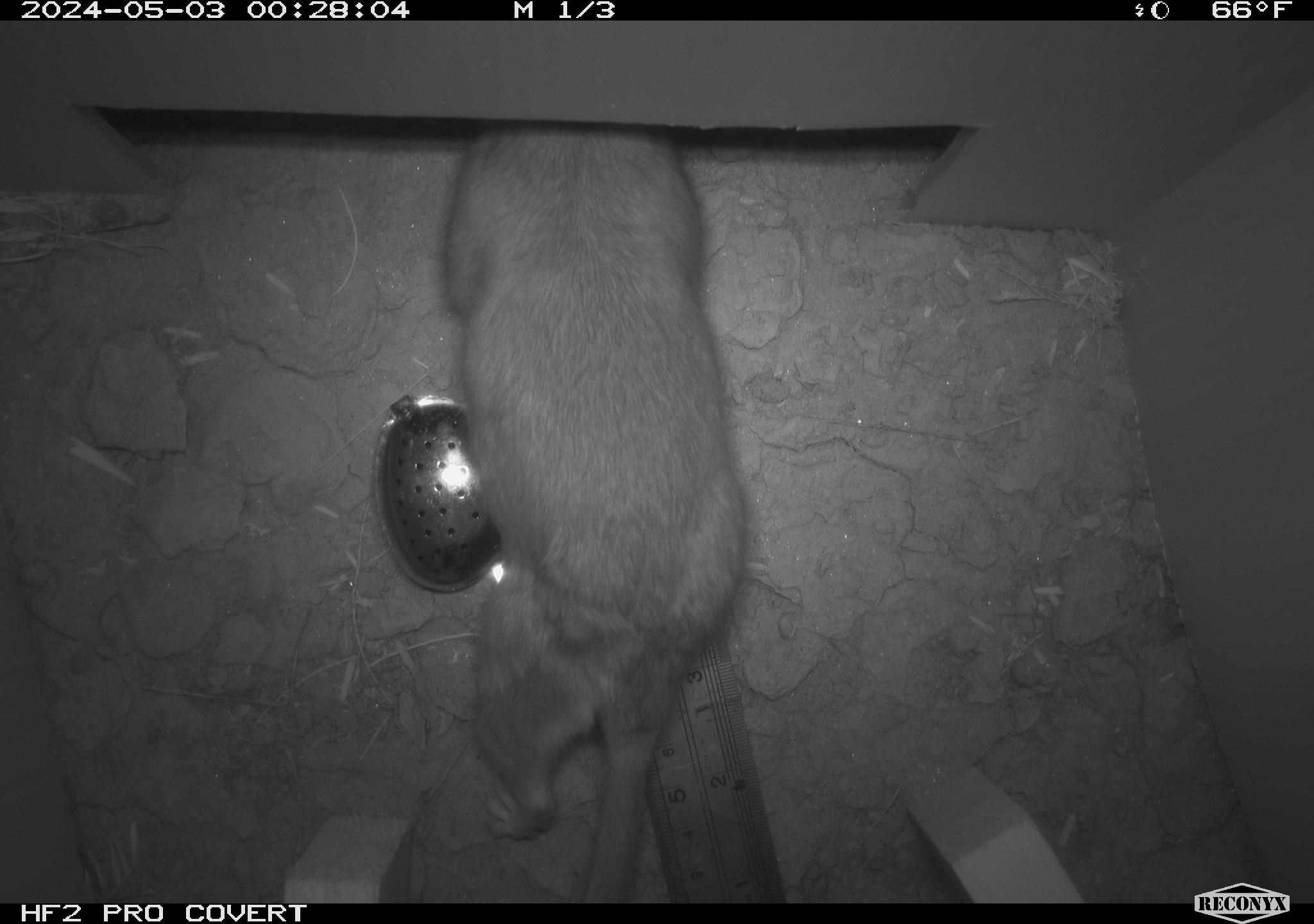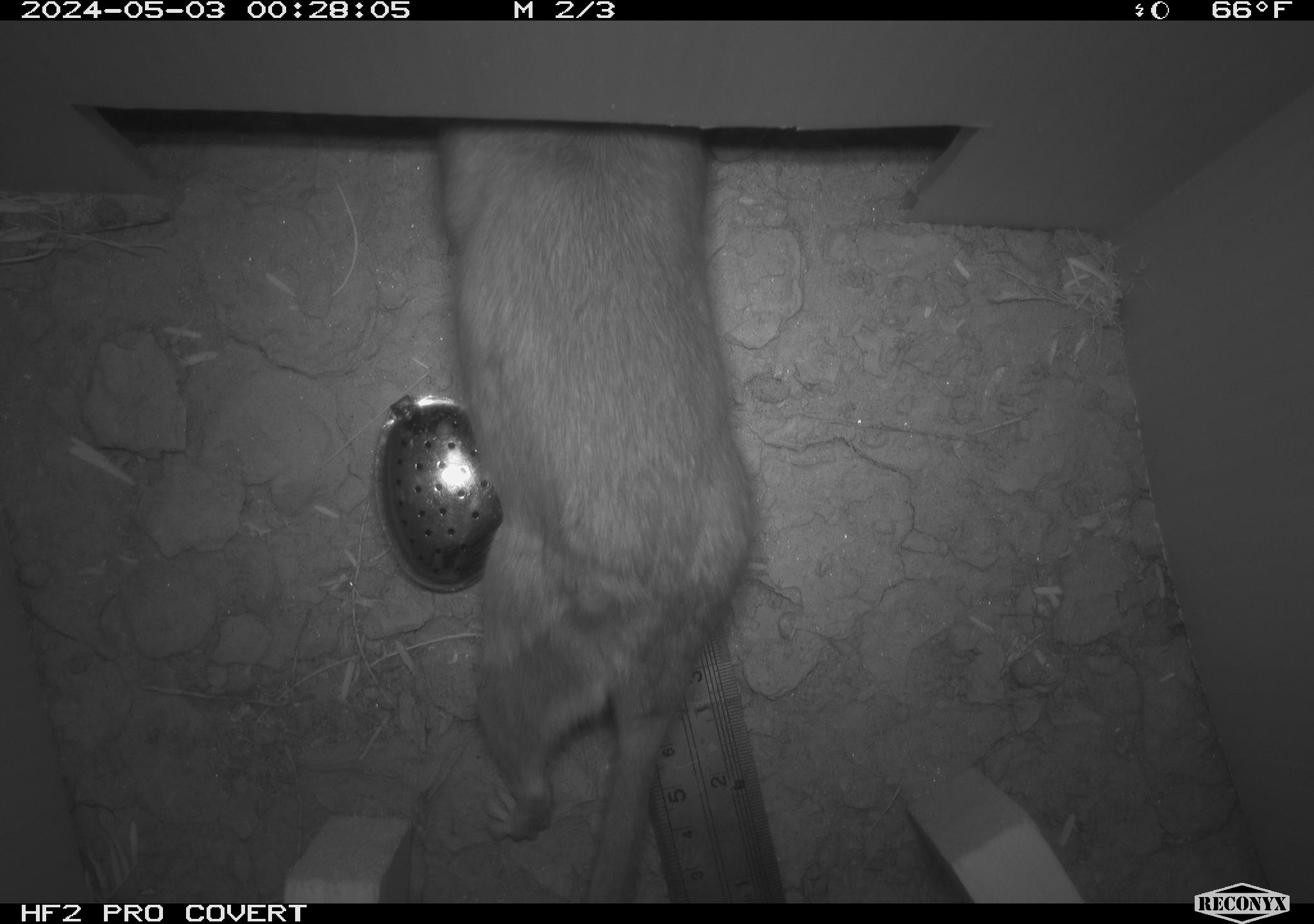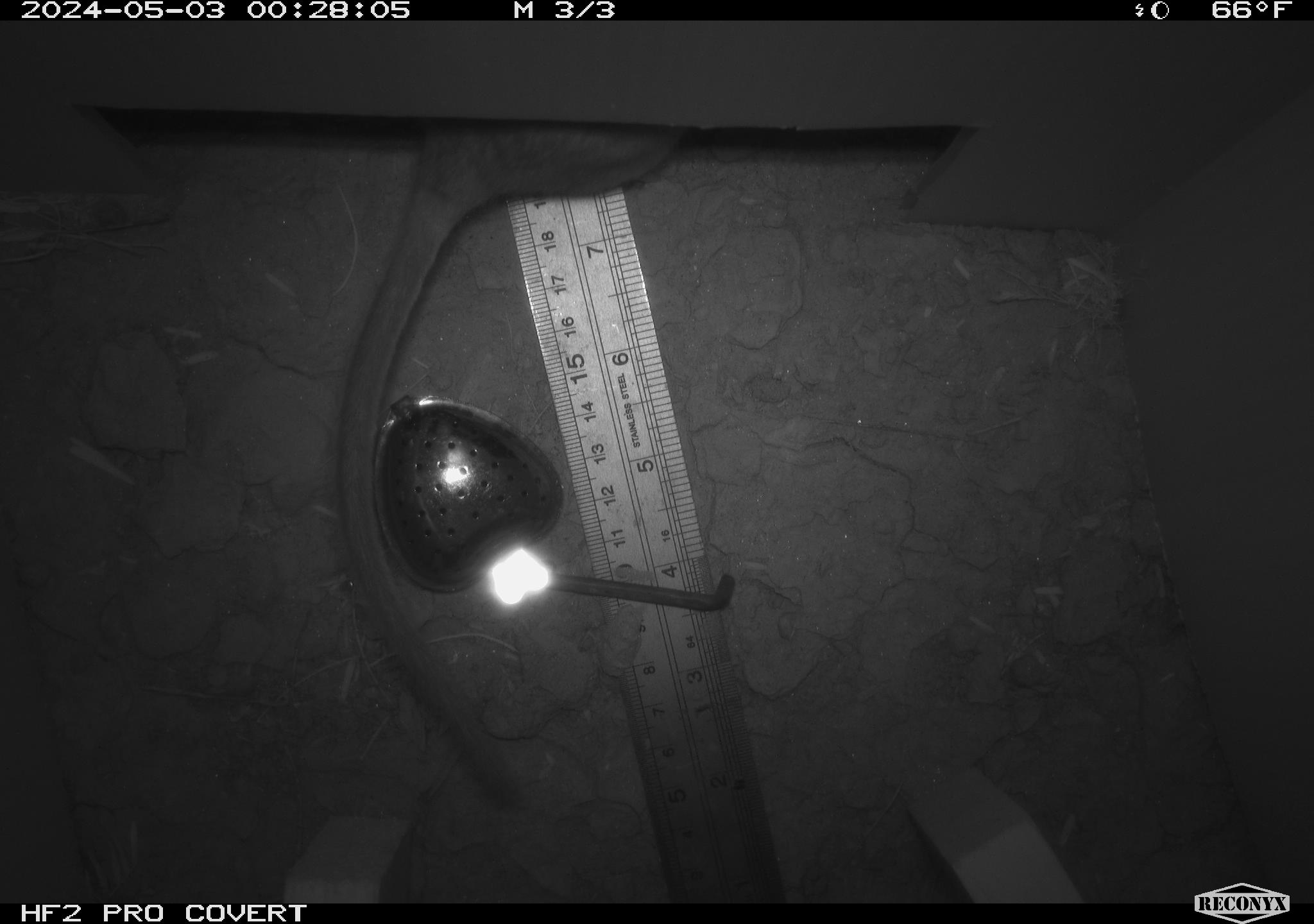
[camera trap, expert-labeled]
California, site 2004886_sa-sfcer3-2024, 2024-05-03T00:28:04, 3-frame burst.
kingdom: Animalia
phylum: Chordata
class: Mammalia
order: Rodentia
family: Cricetidae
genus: Neotoma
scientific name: Neotoma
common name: pack rat or woodrat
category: neotoma species